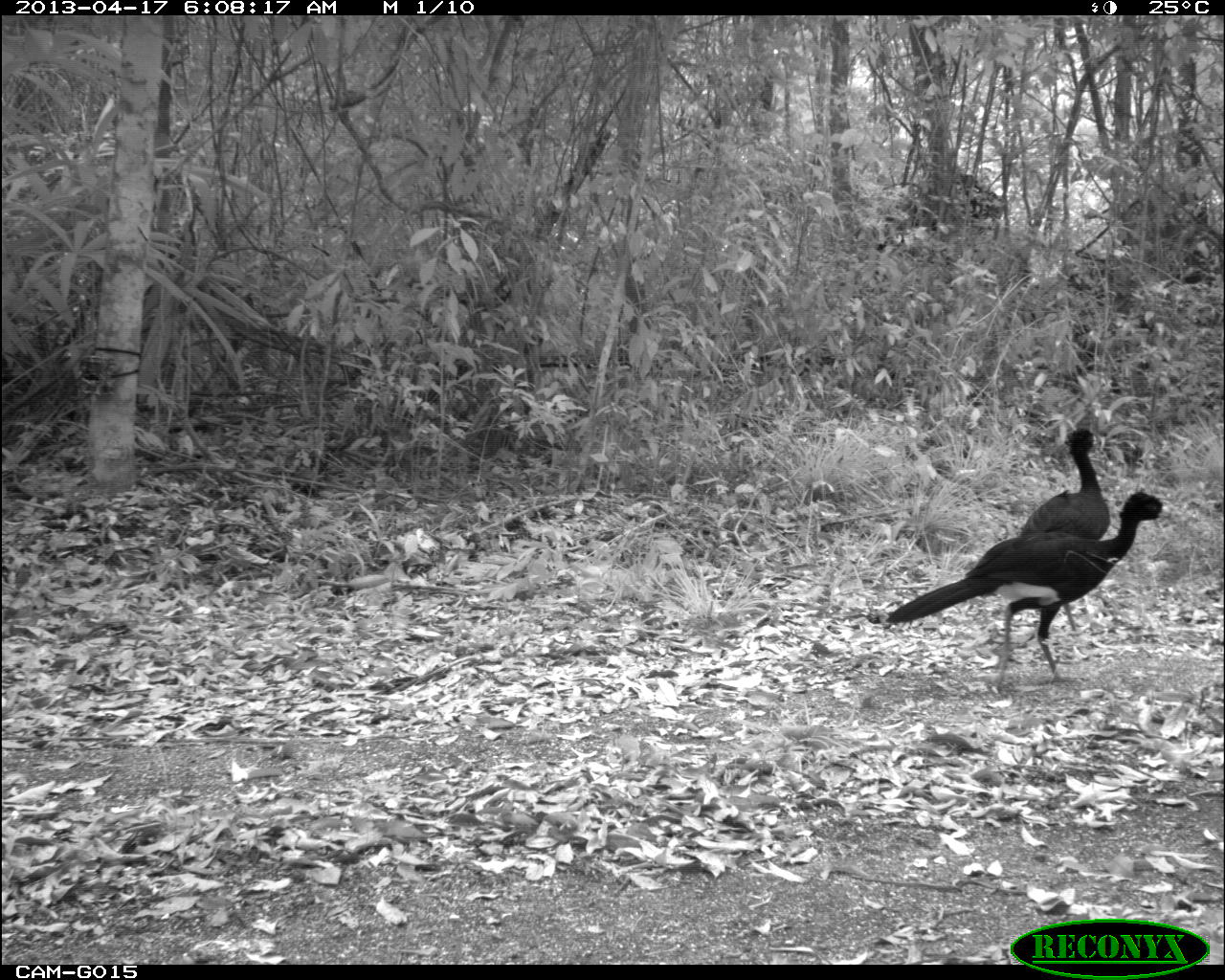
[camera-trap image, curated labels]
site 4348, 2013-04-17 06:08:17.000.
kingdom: Animalia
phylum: Chordata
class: Aves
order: Galliformes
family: Cracidae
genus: Crax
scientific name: Crax rubra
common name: great curassow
Crax rubra (great curassow), count 2.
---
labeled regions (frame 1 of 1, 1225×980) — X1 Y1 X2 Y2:
crax rubra: 882 488 1175 688; 1019 426 1112 628